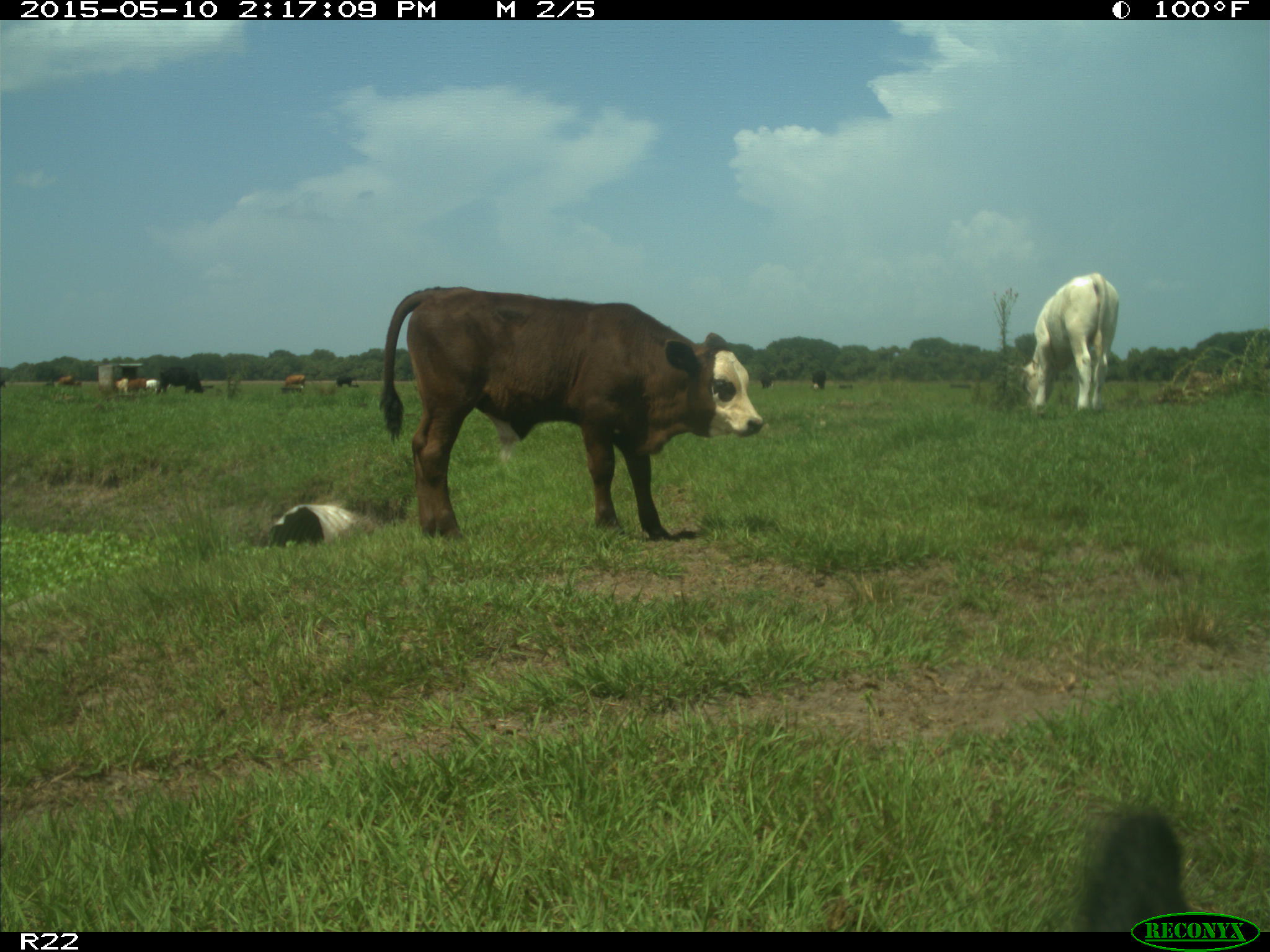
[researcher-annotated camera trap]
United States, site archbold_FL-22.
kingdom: Animalia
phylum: Chordata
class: Mammalia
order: Artiodactyla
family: Bovidae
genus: Bos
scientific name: Bos taurus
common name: domestic cow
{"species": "Bos taurus (domestic cow)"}